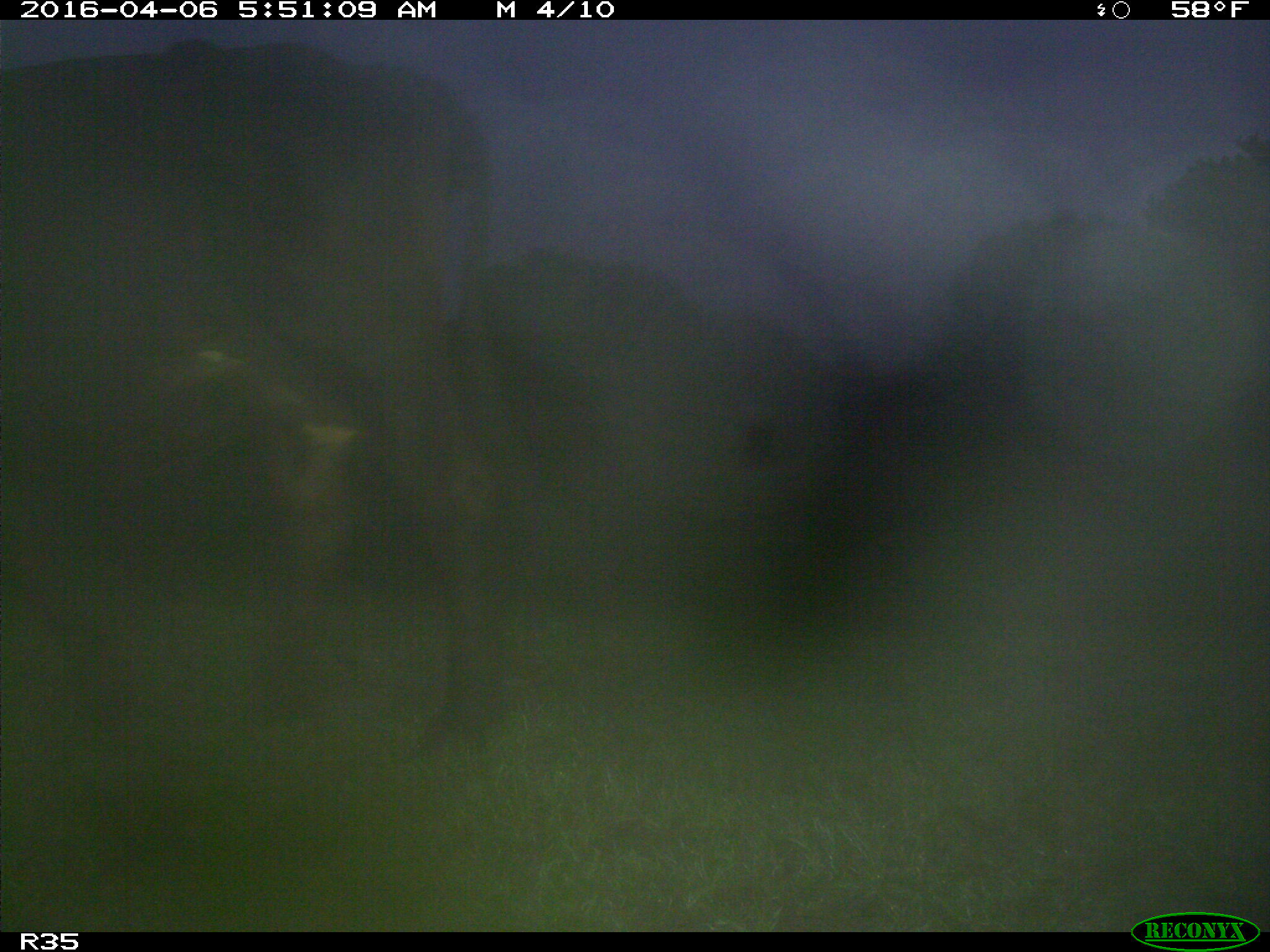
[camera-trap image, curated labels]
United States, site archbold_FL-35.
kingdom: Animalia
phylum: Chordata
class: Mammalia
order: Artiodactyla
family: Bovidae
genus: Bos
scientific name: Bos taurus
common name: domestic cow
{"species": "Bos taurus (domestic cow)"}